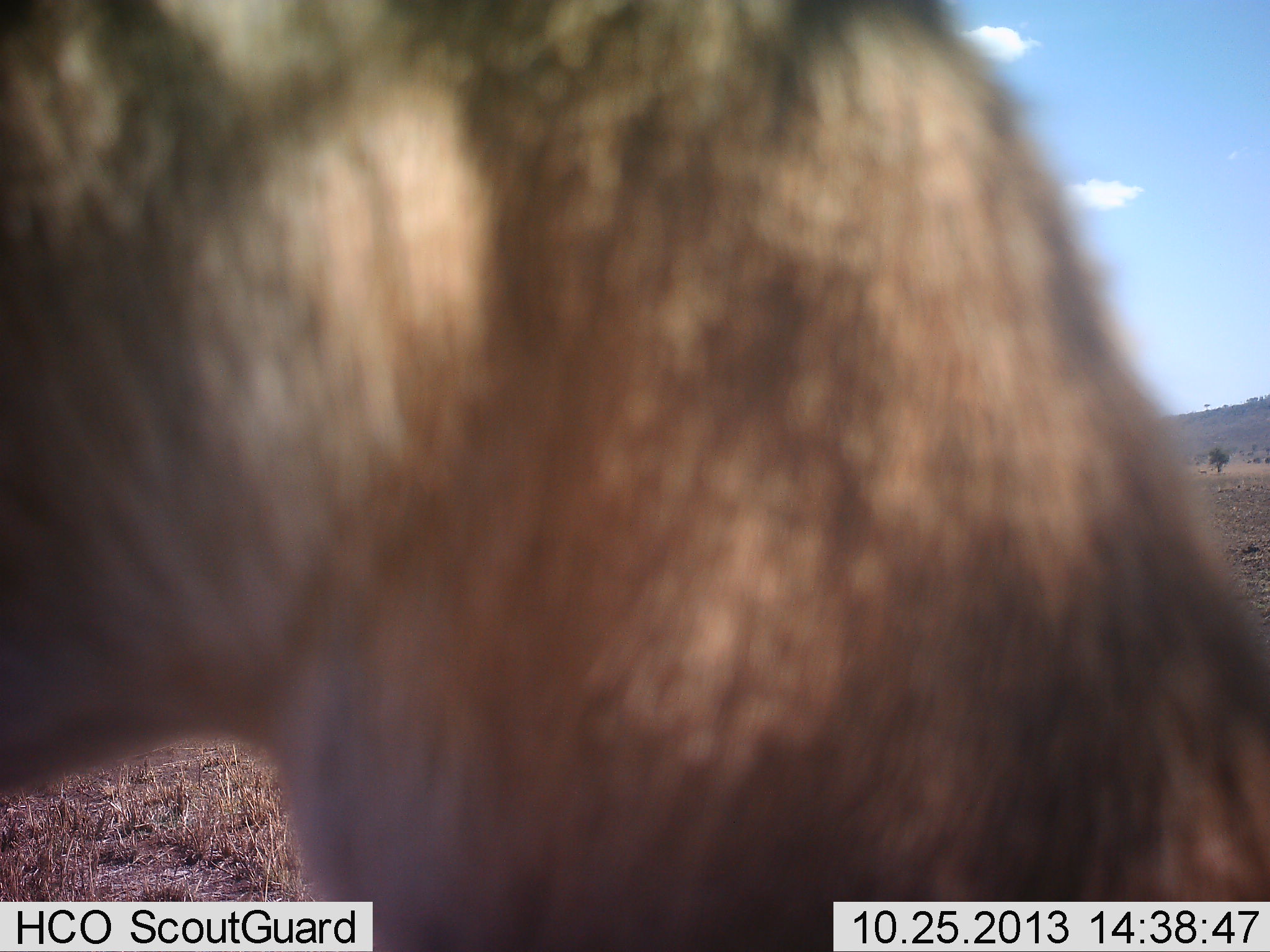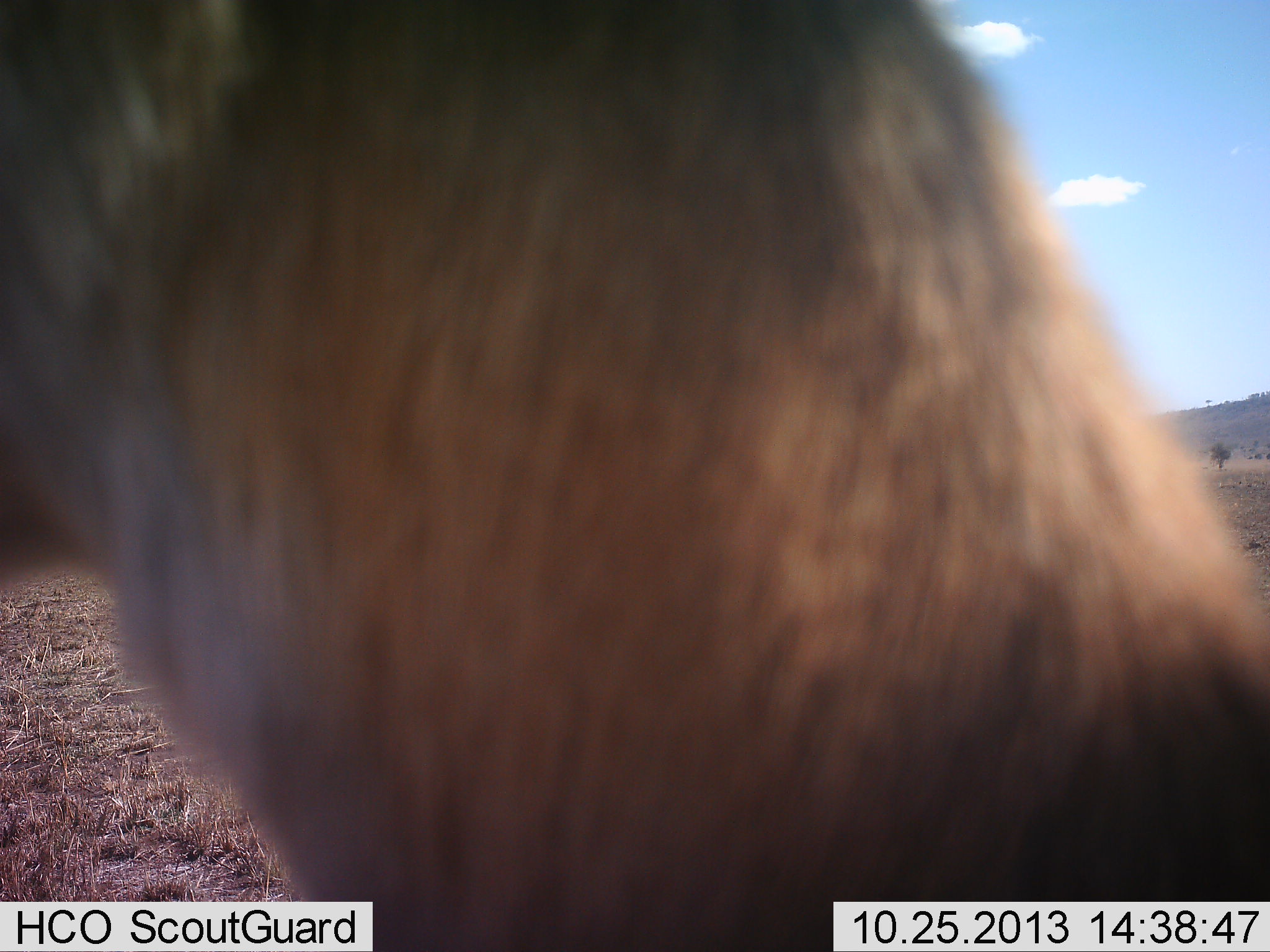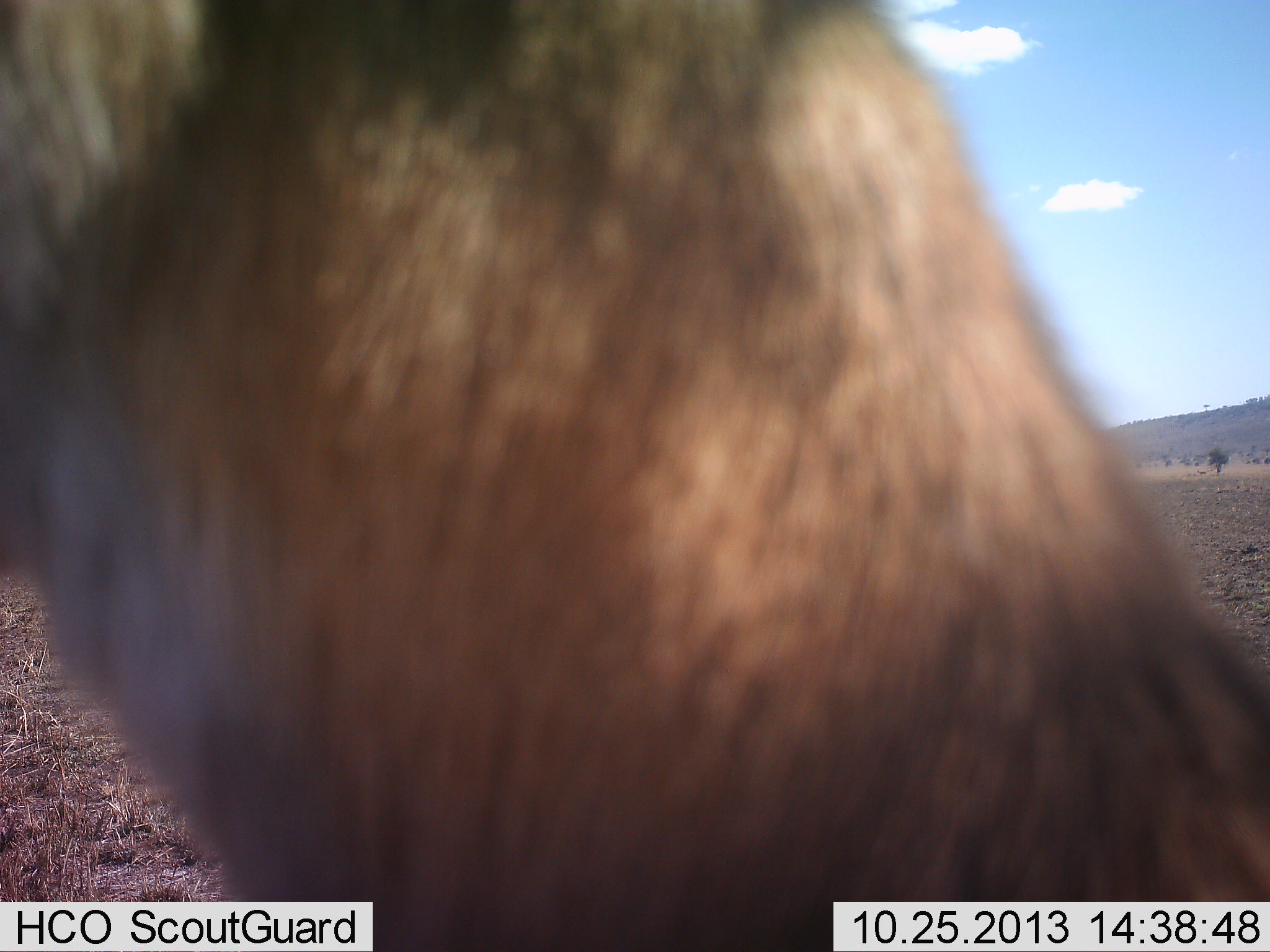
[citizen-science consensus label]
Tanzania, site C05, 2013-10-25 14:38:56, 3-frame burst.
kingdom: Animalia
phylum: Chordata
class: Mammalia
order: Artiodactyla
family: Bovidae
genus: Eudorcas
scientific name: Eudorcas thomsonii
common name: thomson's gazelle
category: gazellethomsons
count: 1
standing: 100%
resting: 0%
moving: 0%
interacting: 0%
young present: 0%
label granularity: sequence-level